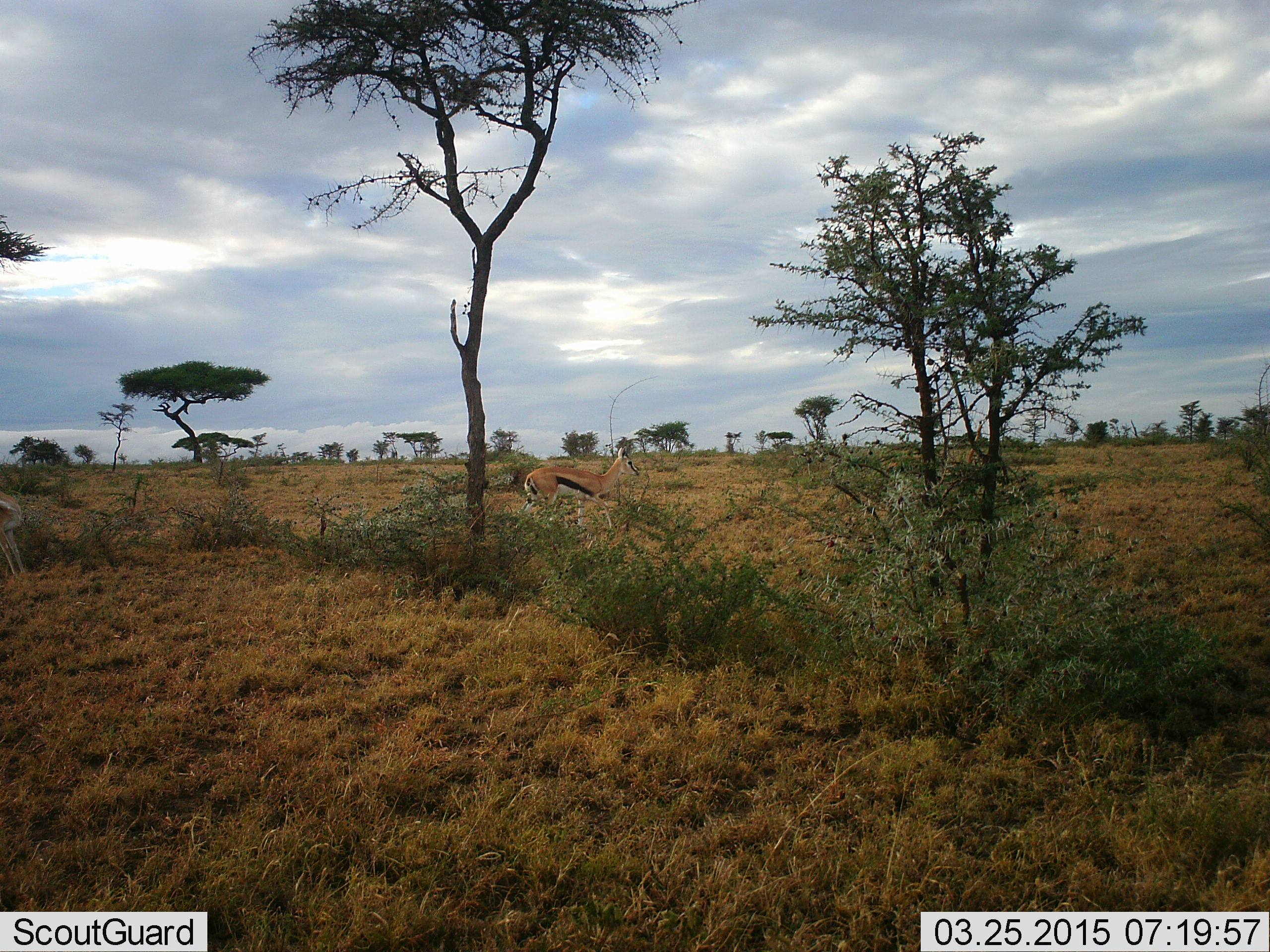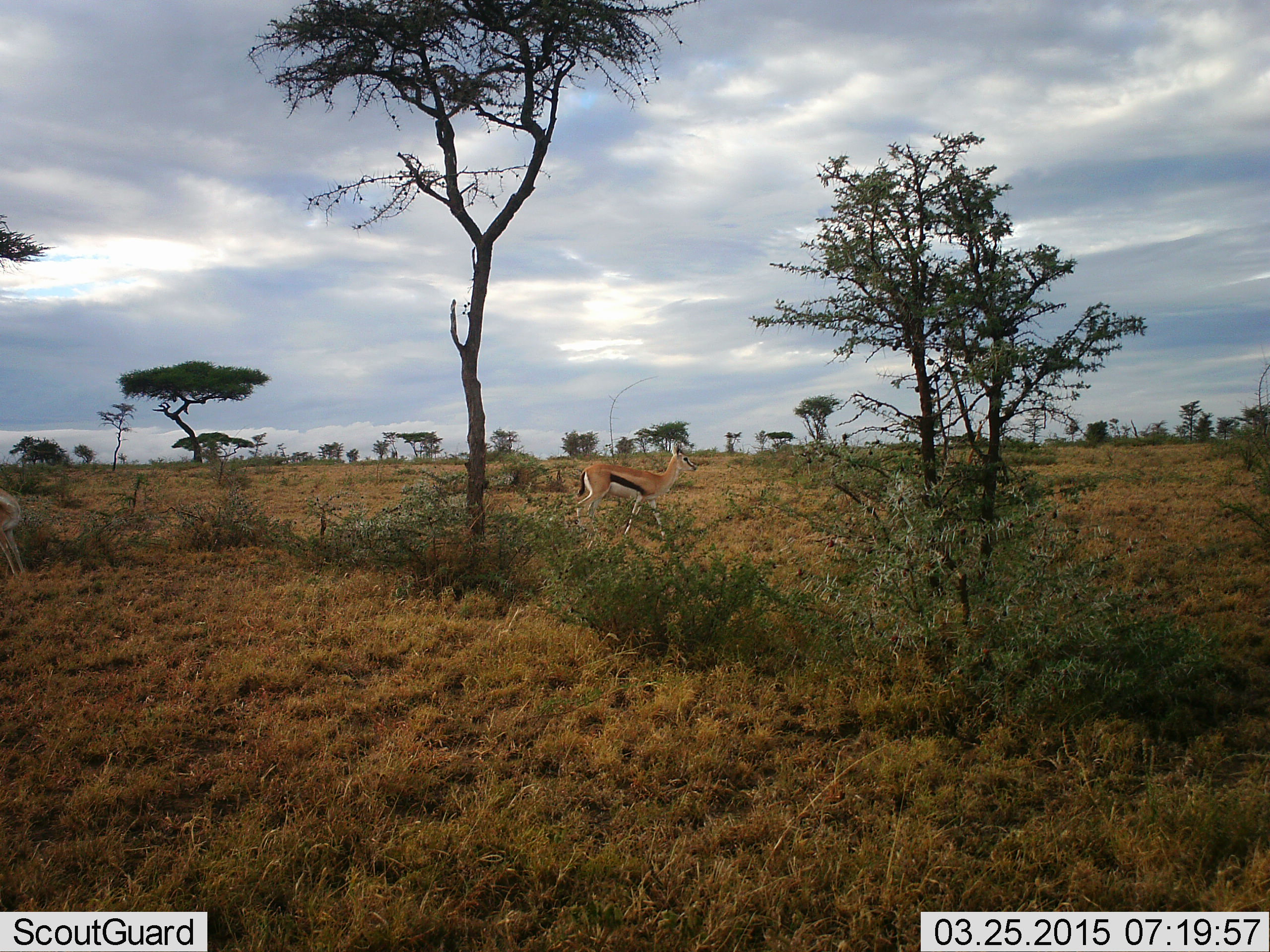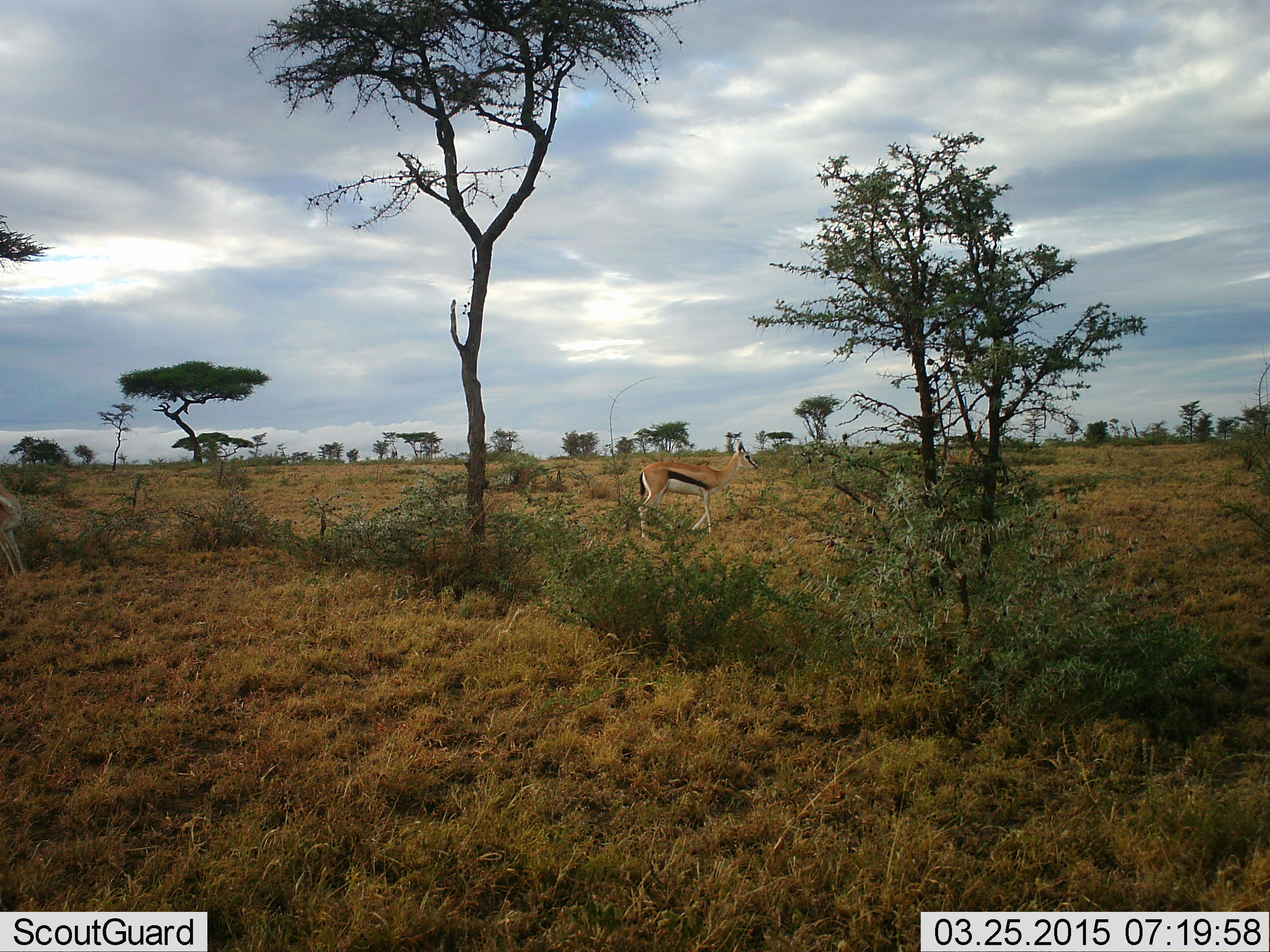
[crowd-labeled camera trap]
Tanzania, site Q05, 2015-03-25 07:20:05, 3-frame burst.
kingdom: Animalia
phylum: Chordata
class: Mammalia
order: Artiodactyla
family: Bovidae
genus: Eudorcas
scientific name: Eudorcas thomsonii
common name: thomson's gazelle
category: gazellethomsons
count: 1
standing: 20%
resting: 0%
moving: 90%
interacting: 0%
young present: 0%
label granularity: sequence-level